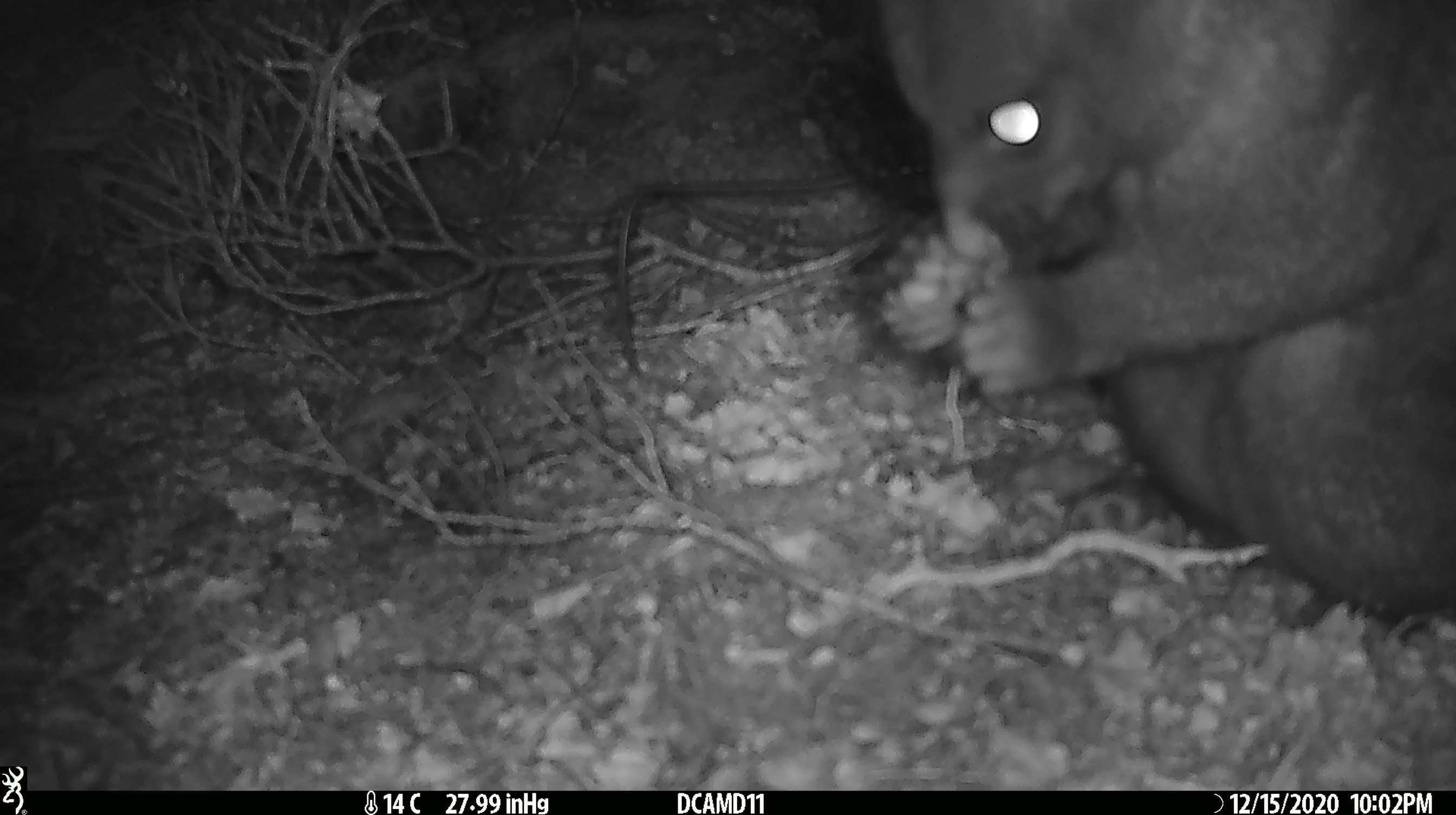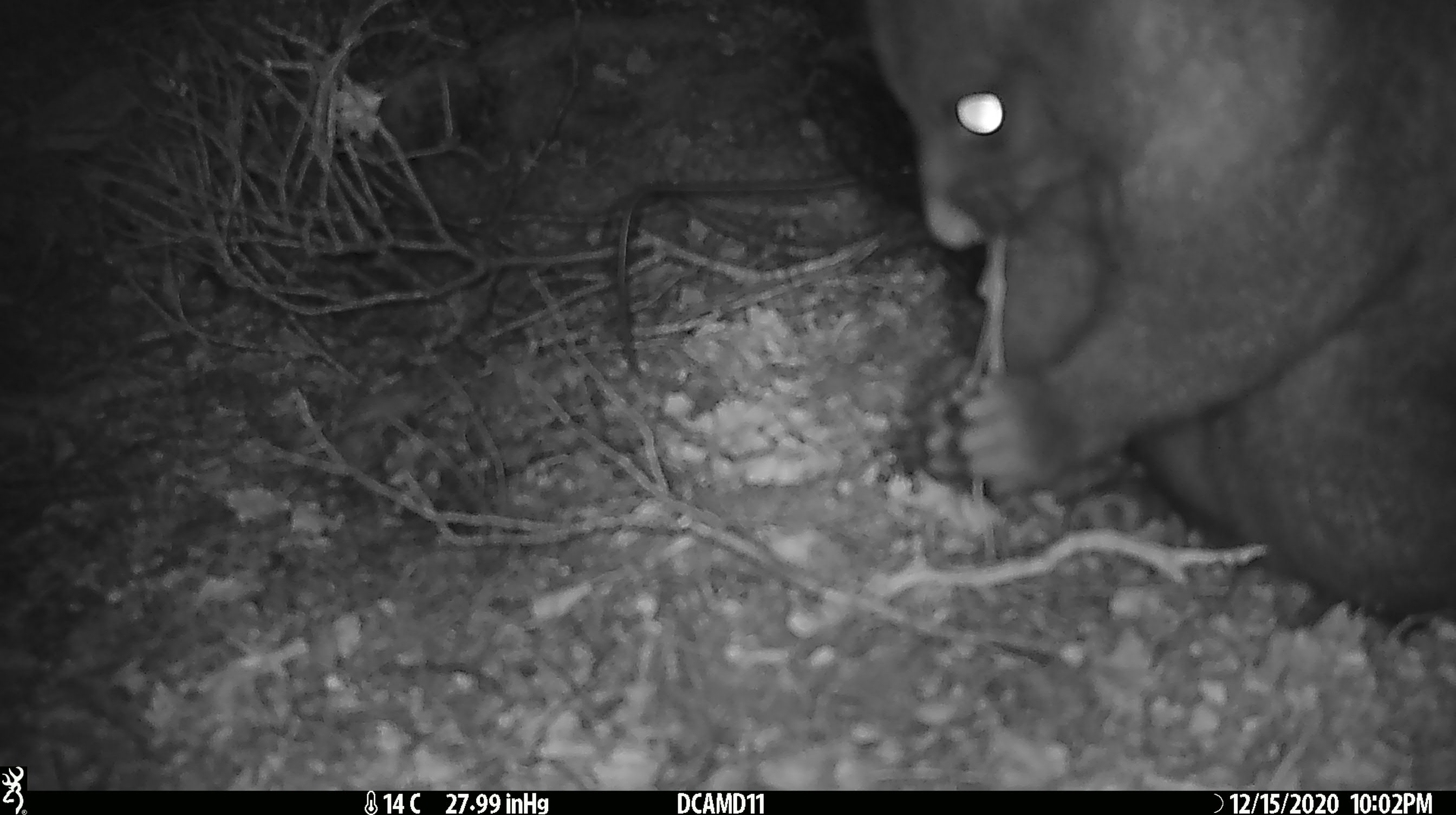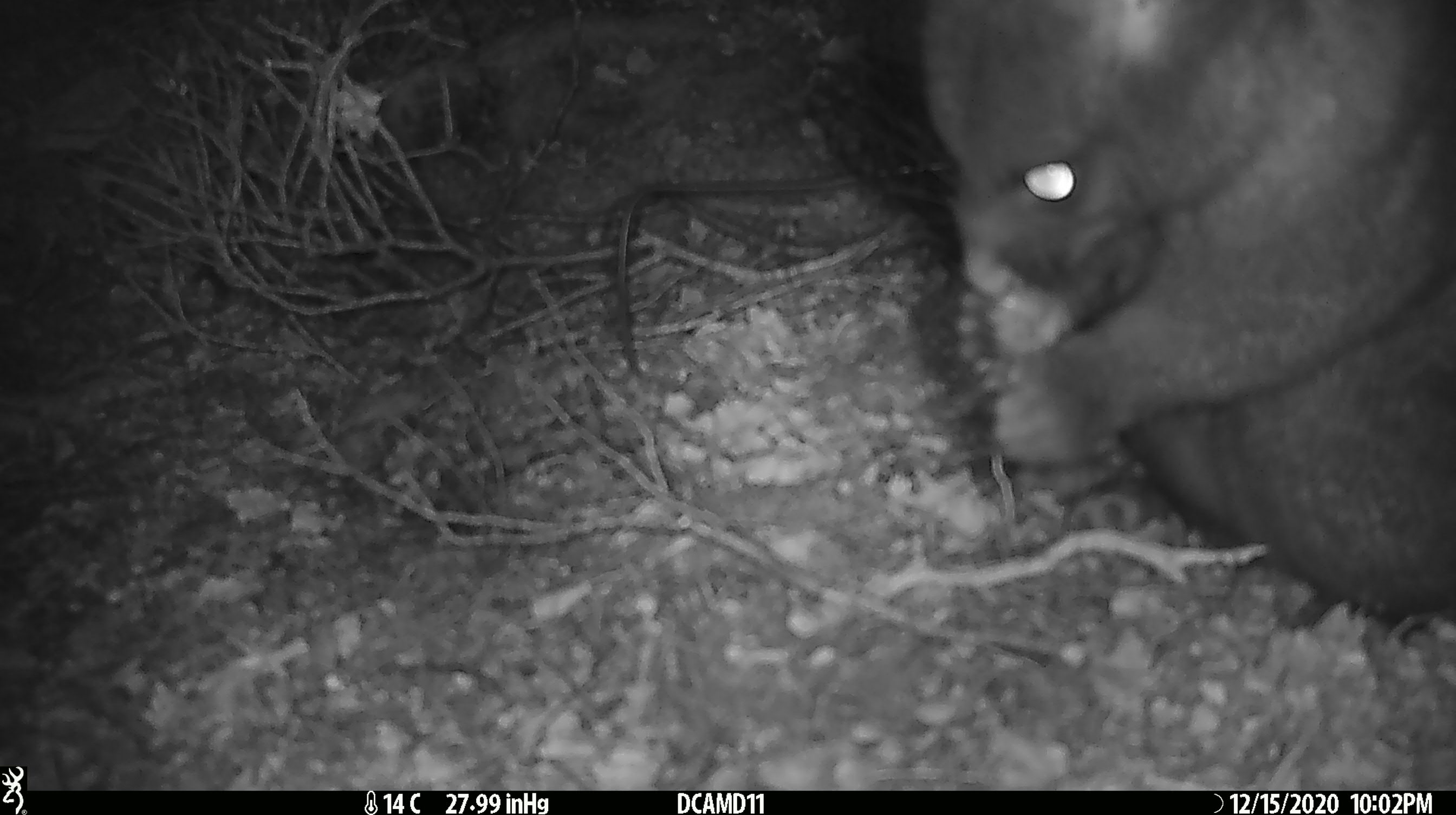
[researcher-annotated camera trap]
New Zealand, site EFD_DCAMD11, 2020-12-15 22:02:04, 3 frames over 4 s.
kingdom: Animalia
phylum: Chordata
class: Mammalia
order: Diprotodontia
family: Phalangeridae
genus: Trichosurus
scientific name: Trichosurus vulpecula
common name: common brushtail possum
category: possum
Possum (common brushtail possum) (Trichosurus vulpecula).